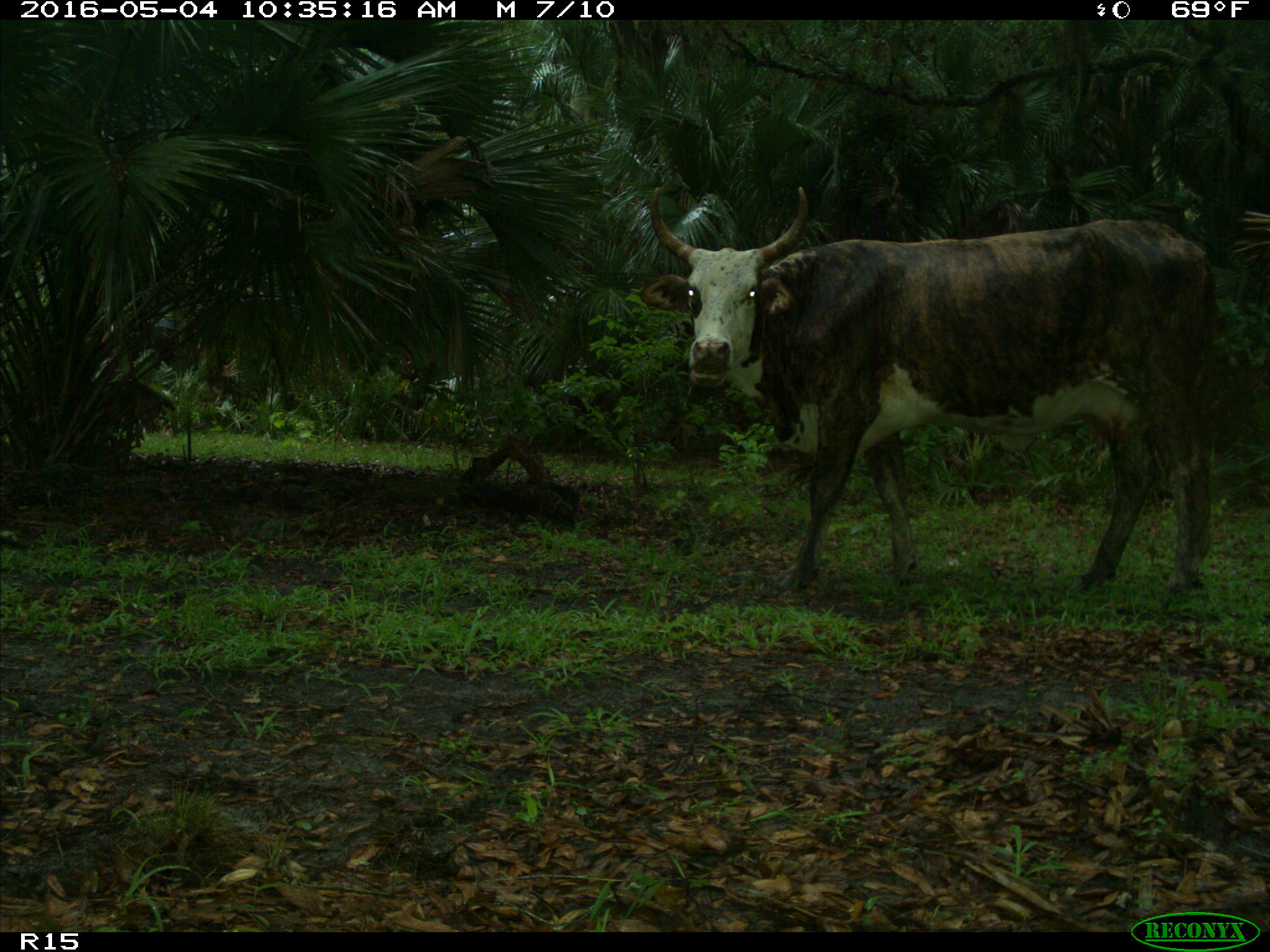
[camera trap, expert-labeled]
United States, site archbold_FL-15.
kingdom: Animalia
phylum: Chordata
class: Mammalia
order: Artiodactyla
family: Bovidae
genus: Bos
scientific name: Bos taurus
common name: domestic cow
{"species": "Bos taurus (domestic cow)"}